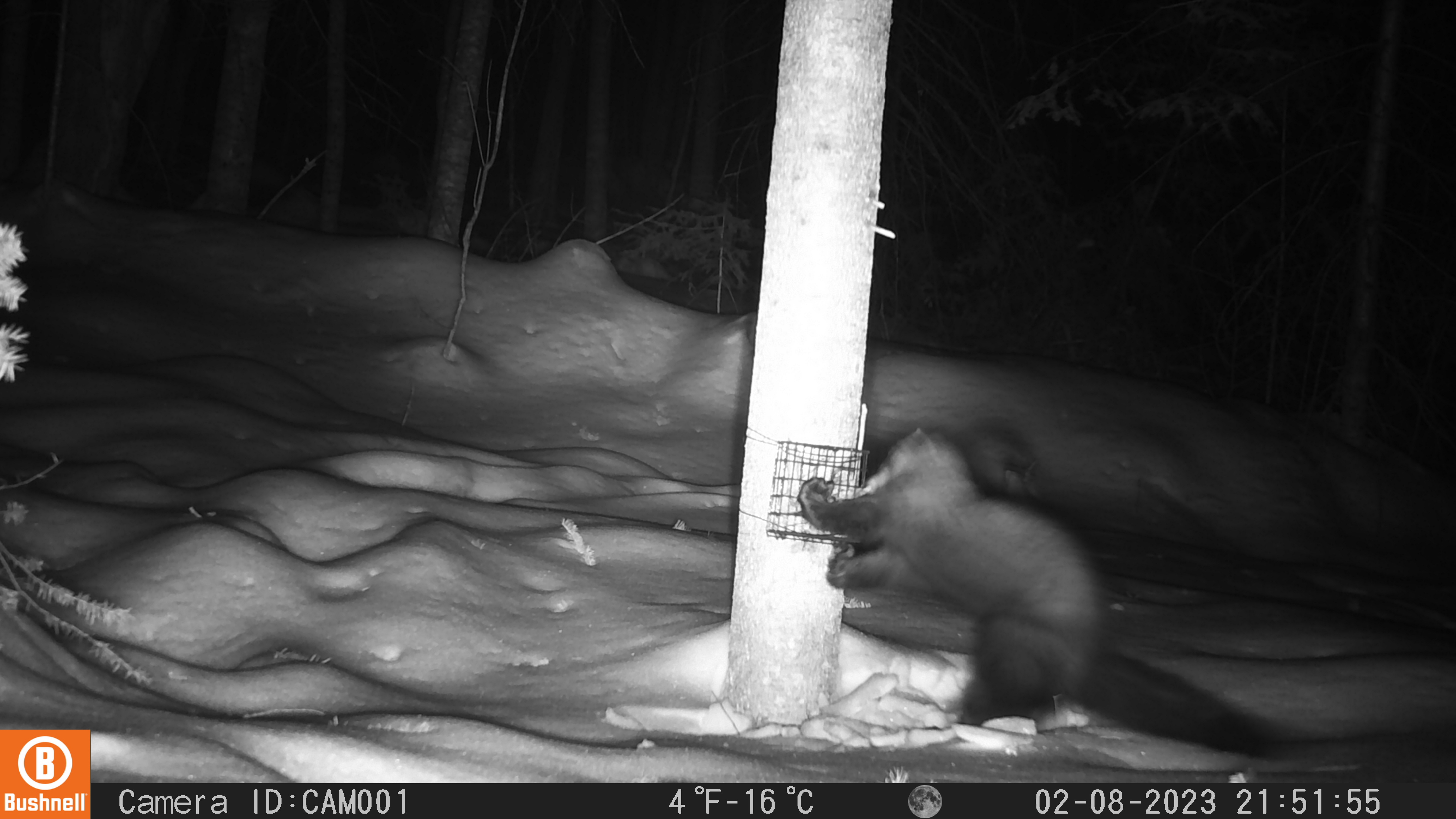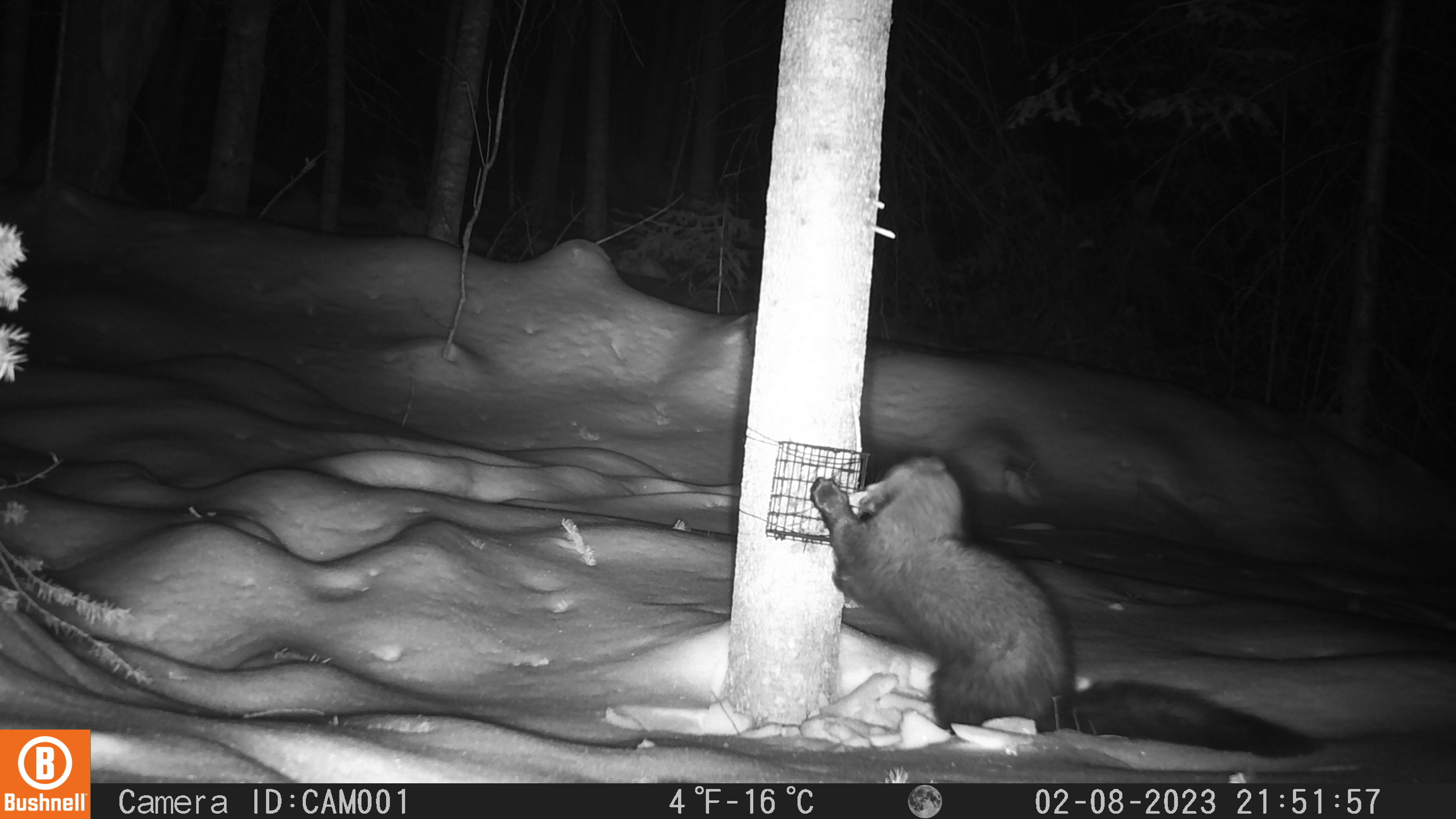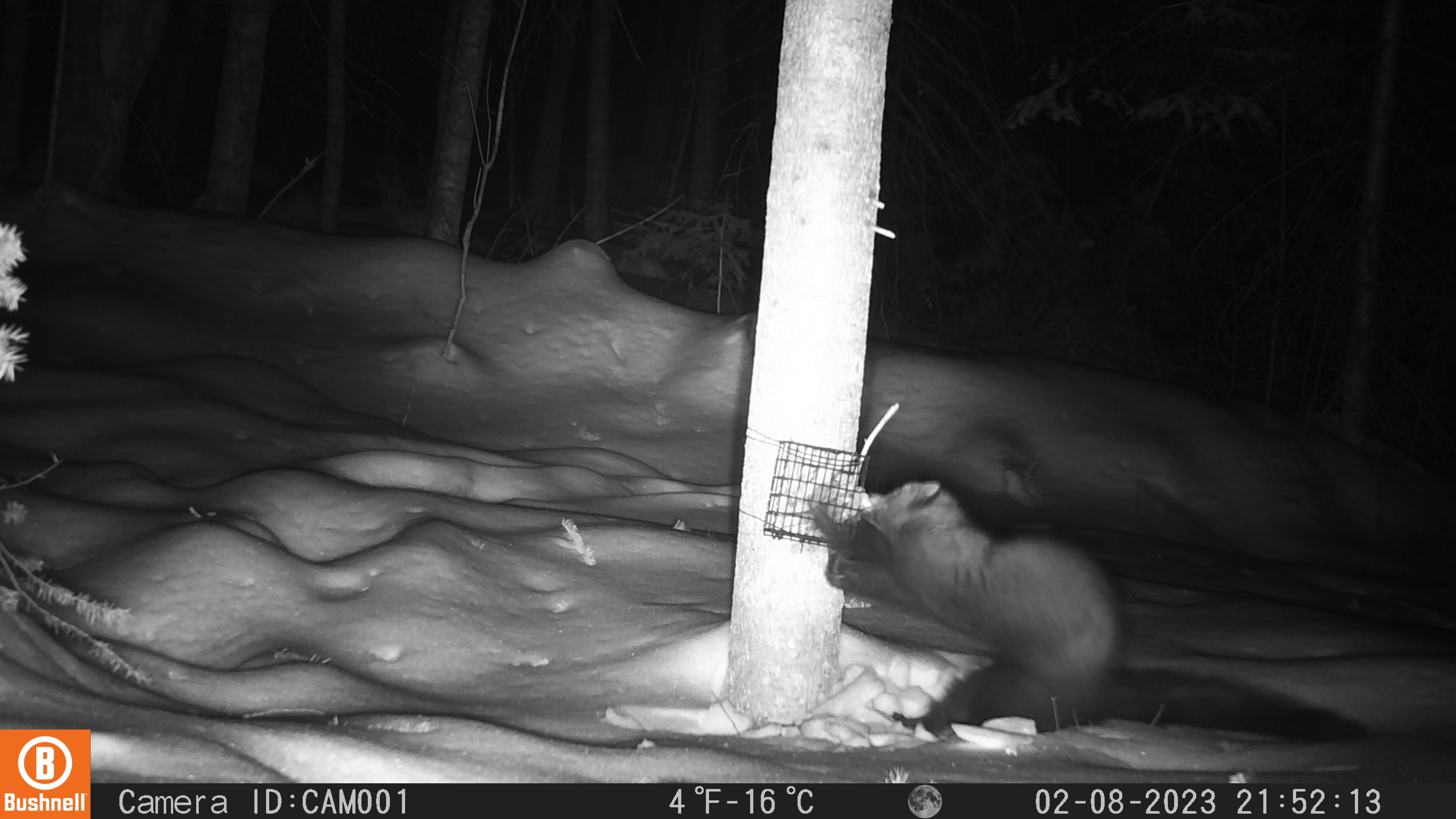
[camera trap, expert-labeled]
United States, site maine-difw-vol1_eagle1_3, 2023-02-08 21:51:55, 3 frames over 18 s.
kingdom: Animalia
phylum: Chordata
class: Mammalia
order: Carnivora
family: Mustelidae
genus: Pekania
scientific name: Pekania pennanti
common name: fisher